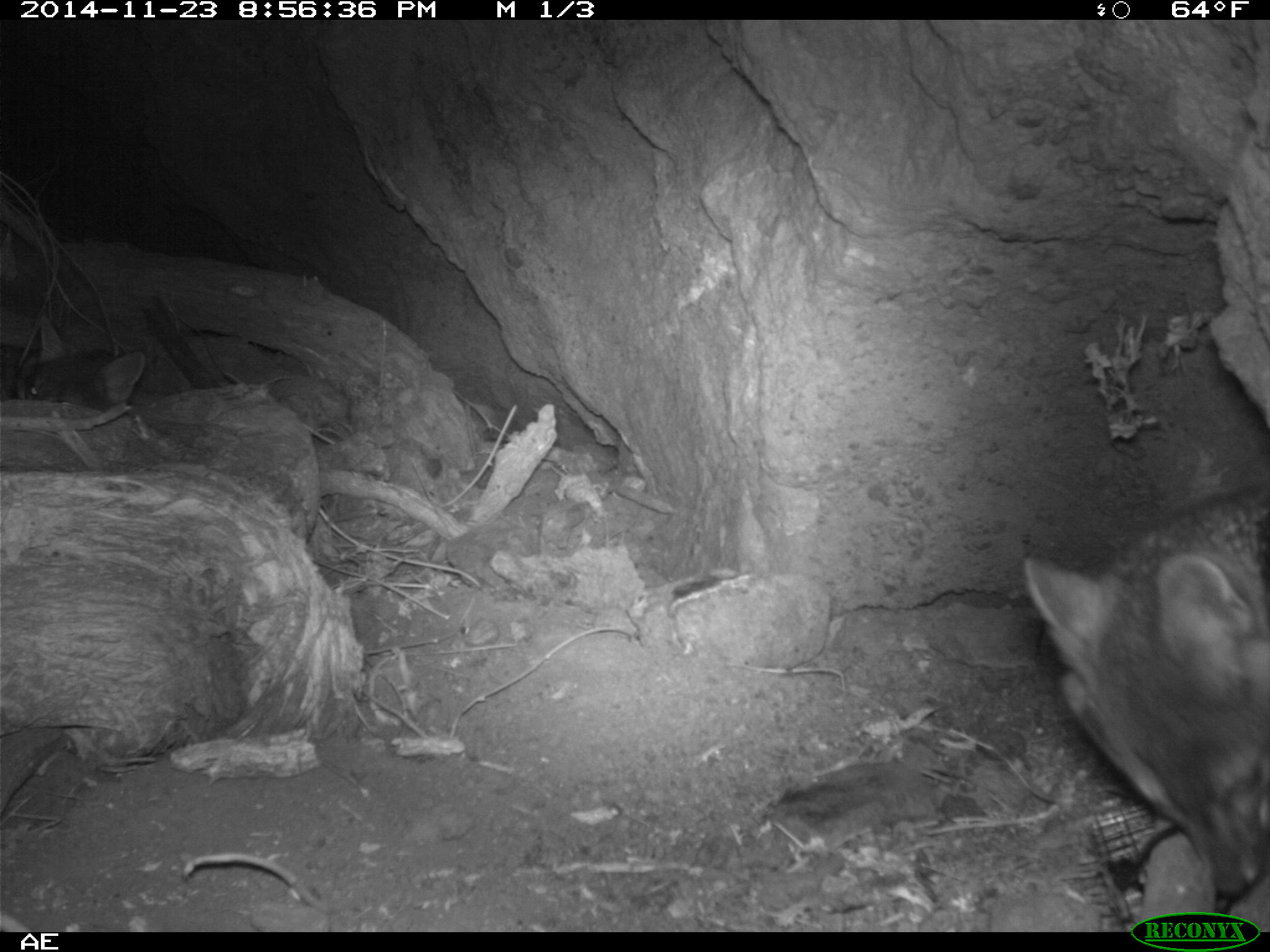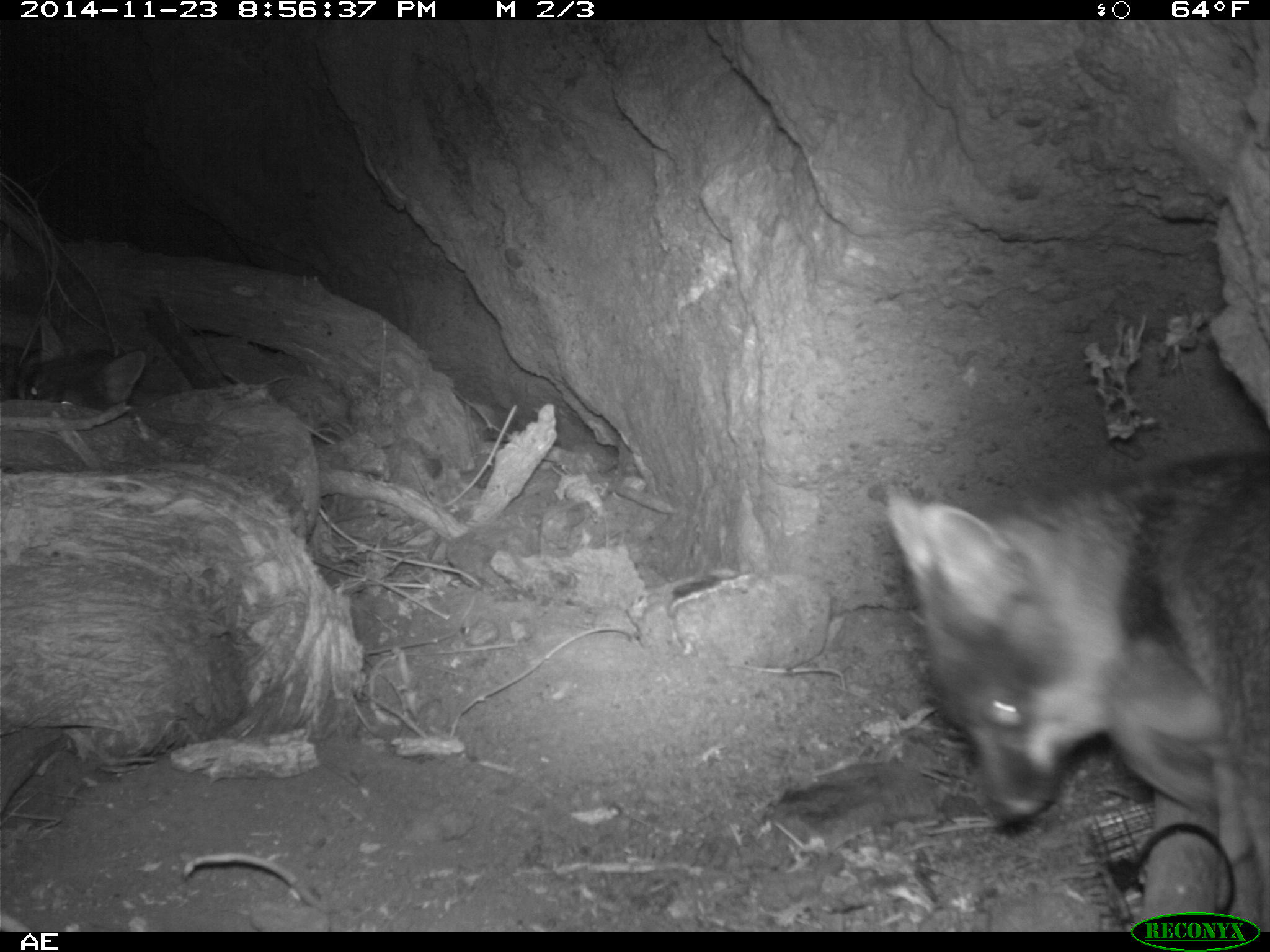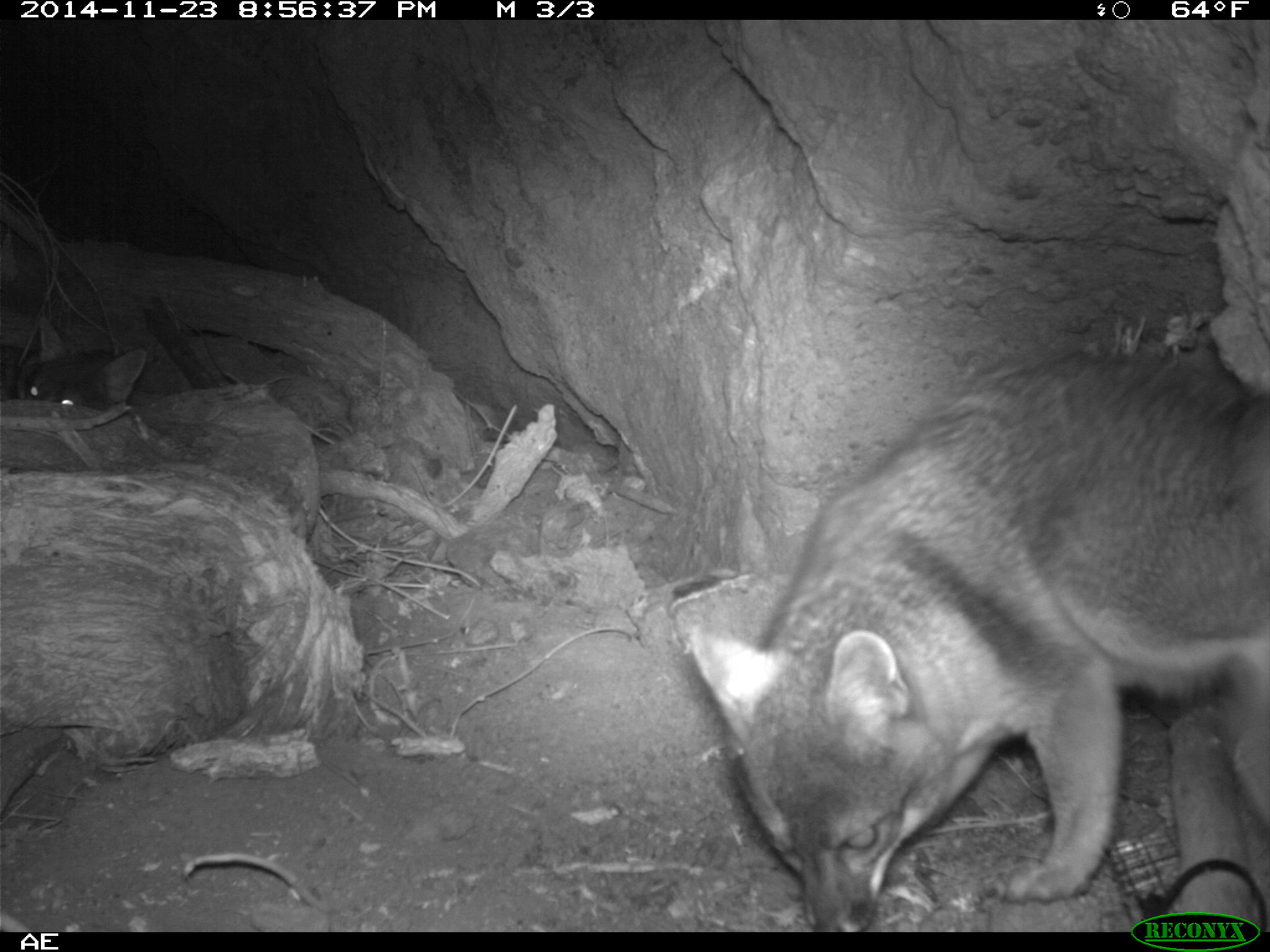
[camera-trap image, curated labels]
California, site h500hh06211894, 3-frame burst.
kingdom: Animalia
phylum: Chordata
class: Mammalia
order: Carnivora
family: Canidae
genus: Urocyon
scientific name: Urocyon littoralis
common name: island fox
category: fox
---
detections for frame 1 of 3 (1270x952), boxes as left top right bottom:
fox: 1022 488 1269 930; 16 313 146 412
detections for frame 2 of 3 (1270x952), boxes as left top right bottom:
fox: 883 452 1269 933; 16 323 144 416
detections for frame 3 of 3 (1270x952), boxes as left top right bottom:
fox: 689 350 1269 930; 21 315 146 410